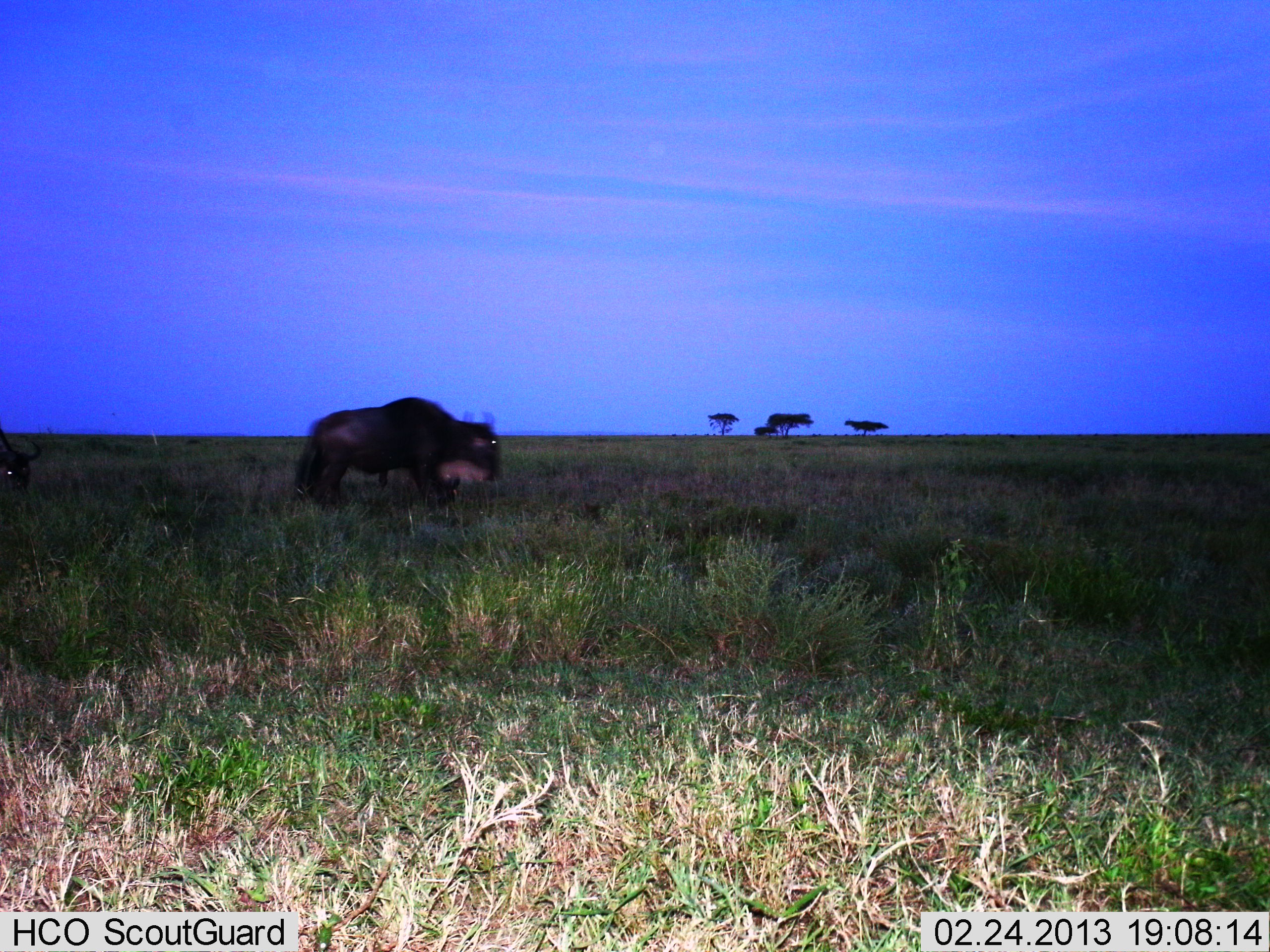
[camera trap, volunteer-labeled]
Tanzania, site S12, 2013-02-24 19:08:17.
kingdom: Animalia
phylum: Chordata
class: Mammalia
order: Artiodactyla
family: Bovidae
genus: Connochaetes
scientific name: Connochaetes taurinus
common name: blue wildebeest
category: wildebeest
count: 2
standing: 42%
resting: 0%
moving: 54%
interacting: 0%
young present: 0%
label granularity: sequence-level